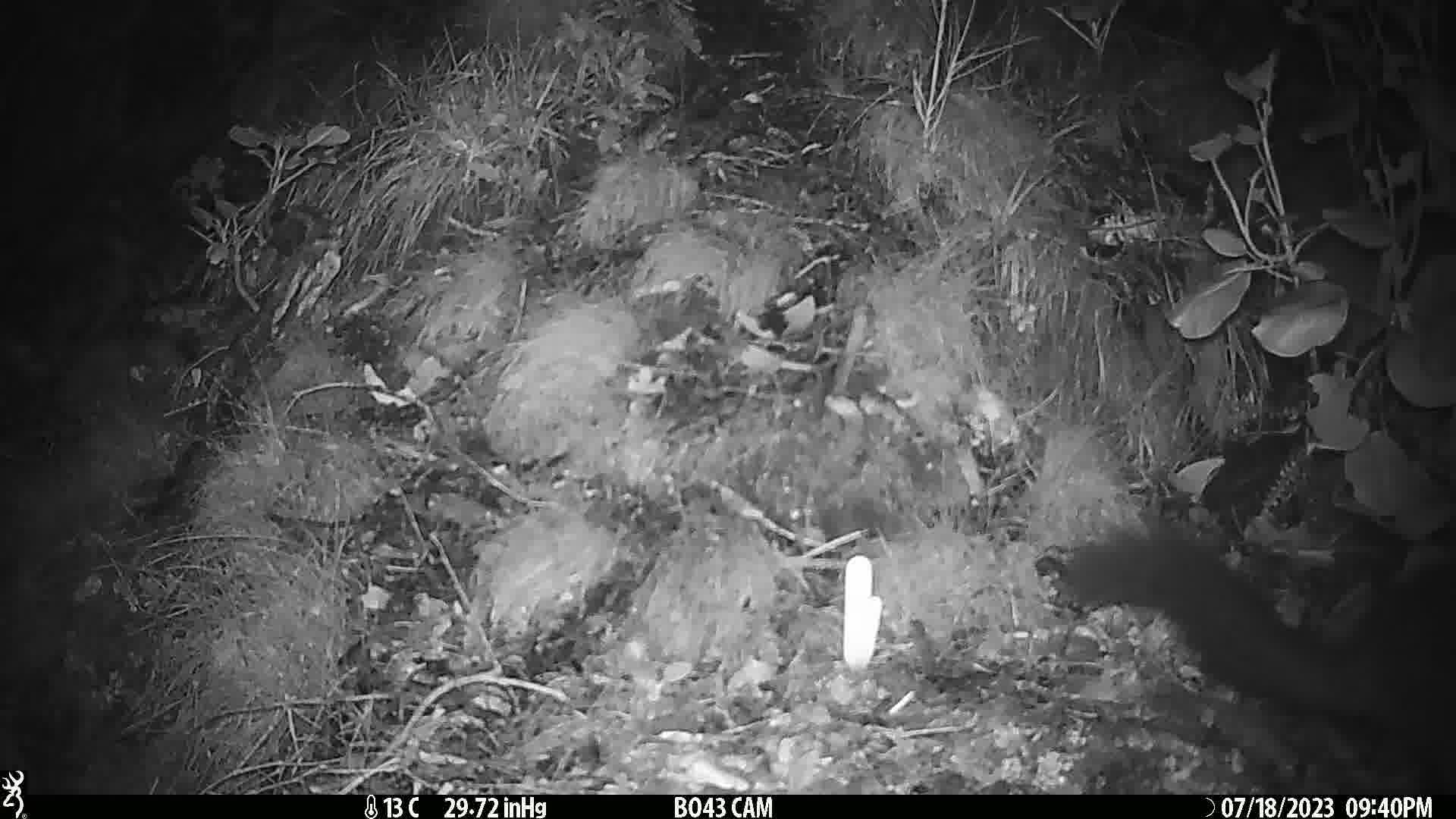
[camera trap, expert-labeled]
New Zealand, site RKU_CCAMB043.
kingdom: Animalia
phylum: Chordata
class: Mammalia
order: Diprotodontia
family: Phalangeridae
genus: Trichosurus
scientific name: Trichosurus vulpecula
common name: common brushtail possum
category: possum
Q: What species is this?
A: Possum (common brushtail possum) (Trichosurus vulpecula).